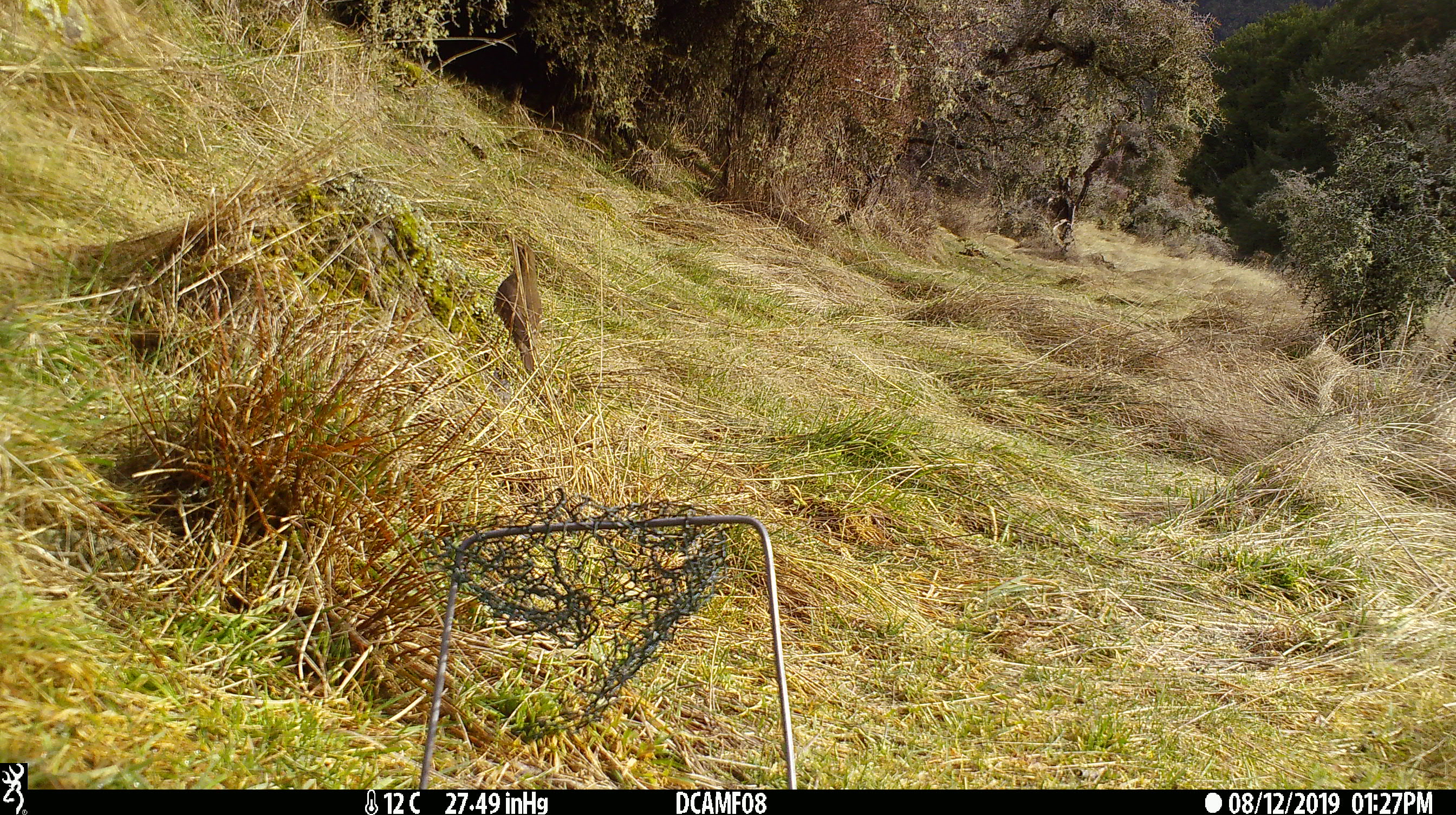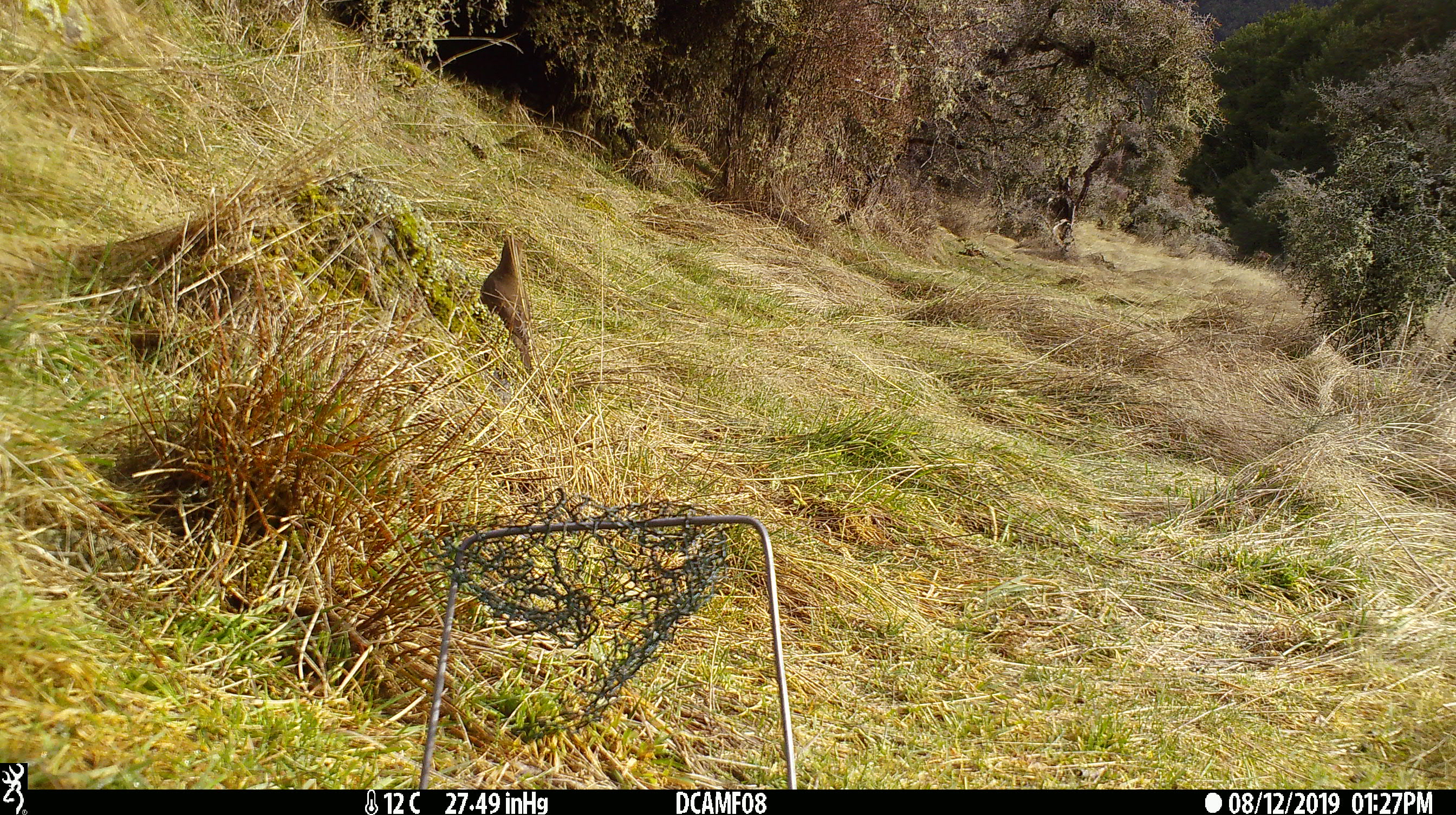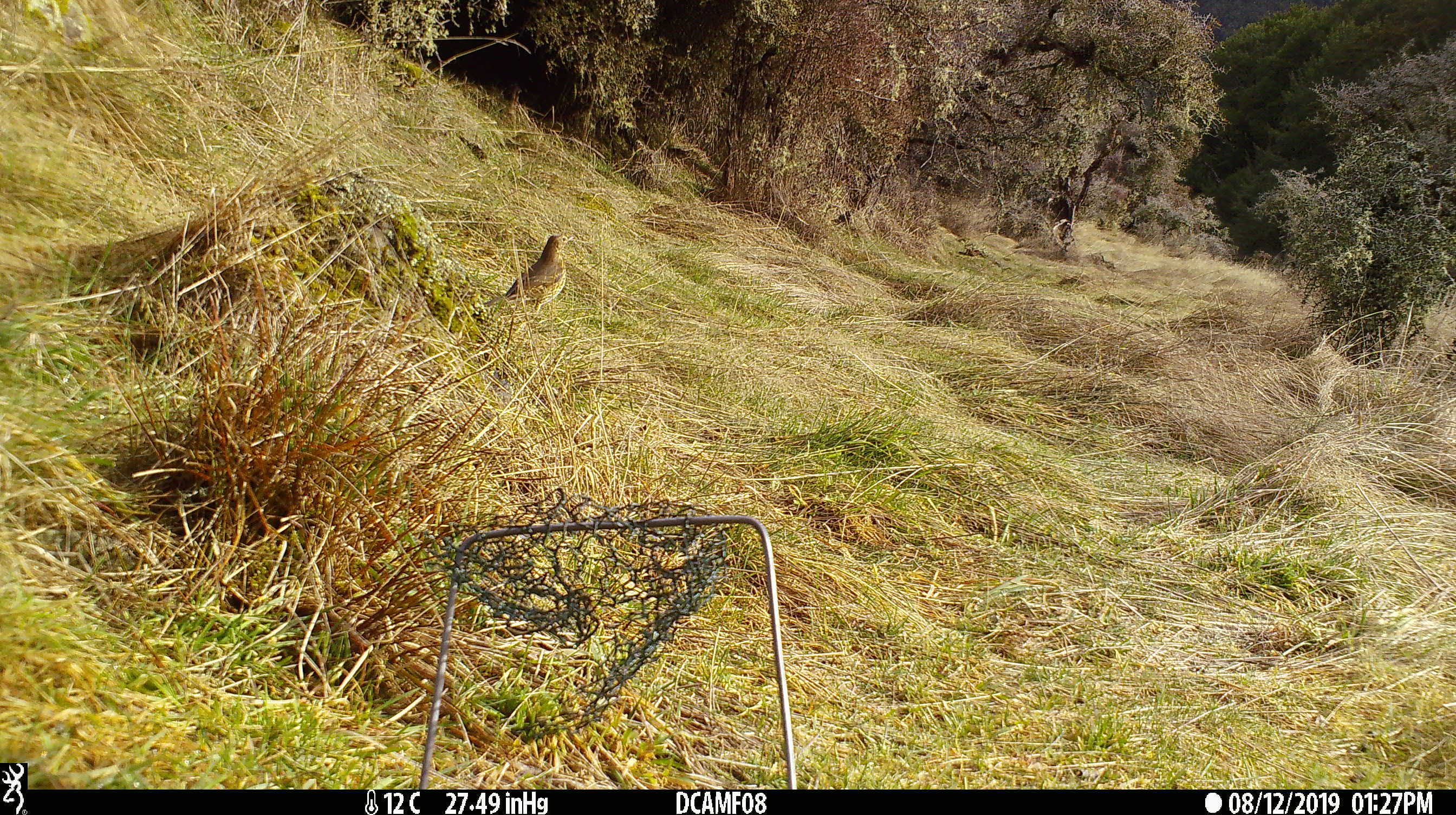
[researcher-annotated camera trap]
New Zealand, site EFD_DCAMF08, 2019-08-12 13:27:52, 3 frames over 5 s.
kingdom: Animalia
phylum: Chordata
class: Aves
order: Passeriformes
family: Turdidae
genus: Turdus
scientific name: Turdus philomelos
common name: song thrush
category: thrush